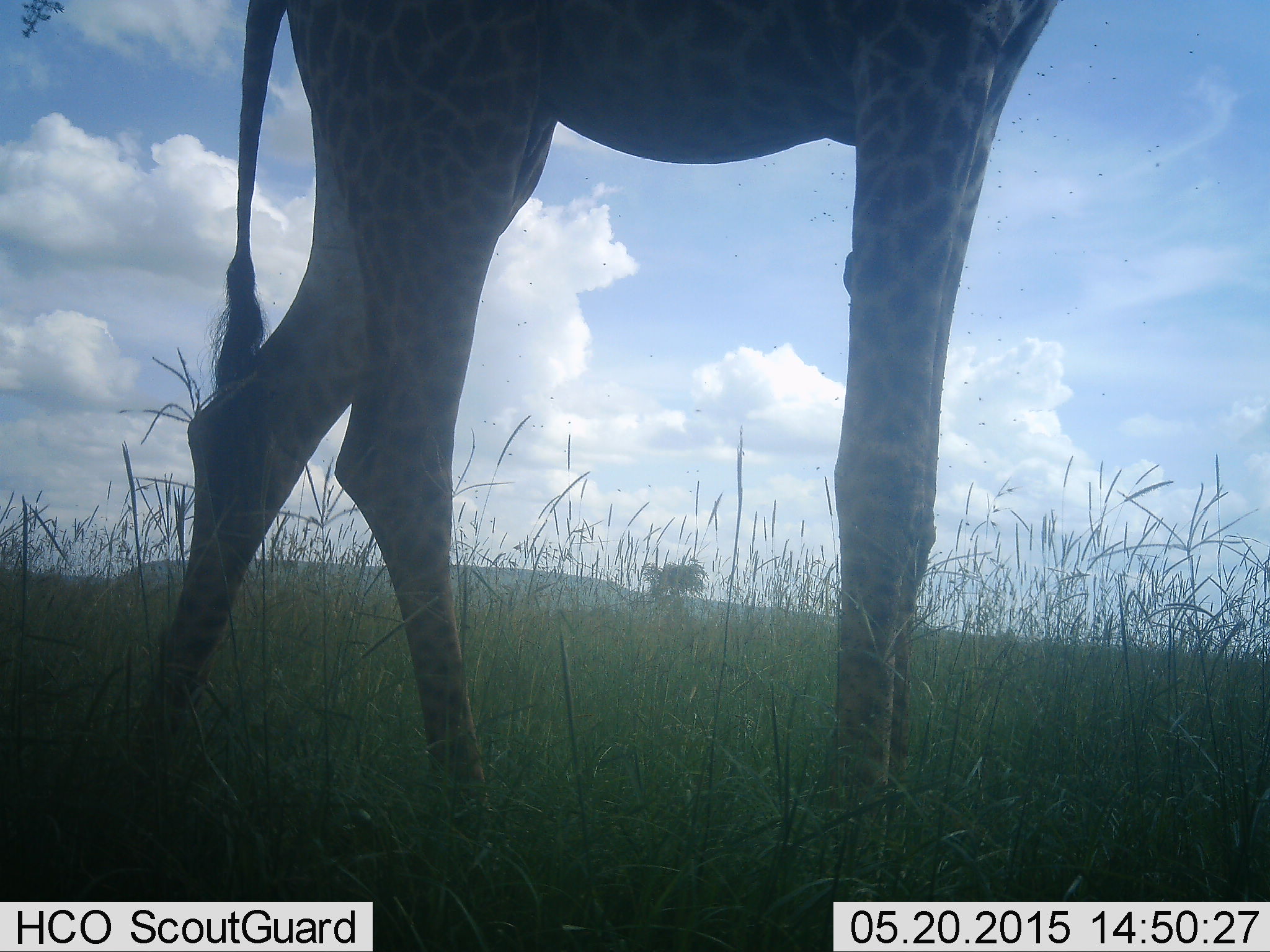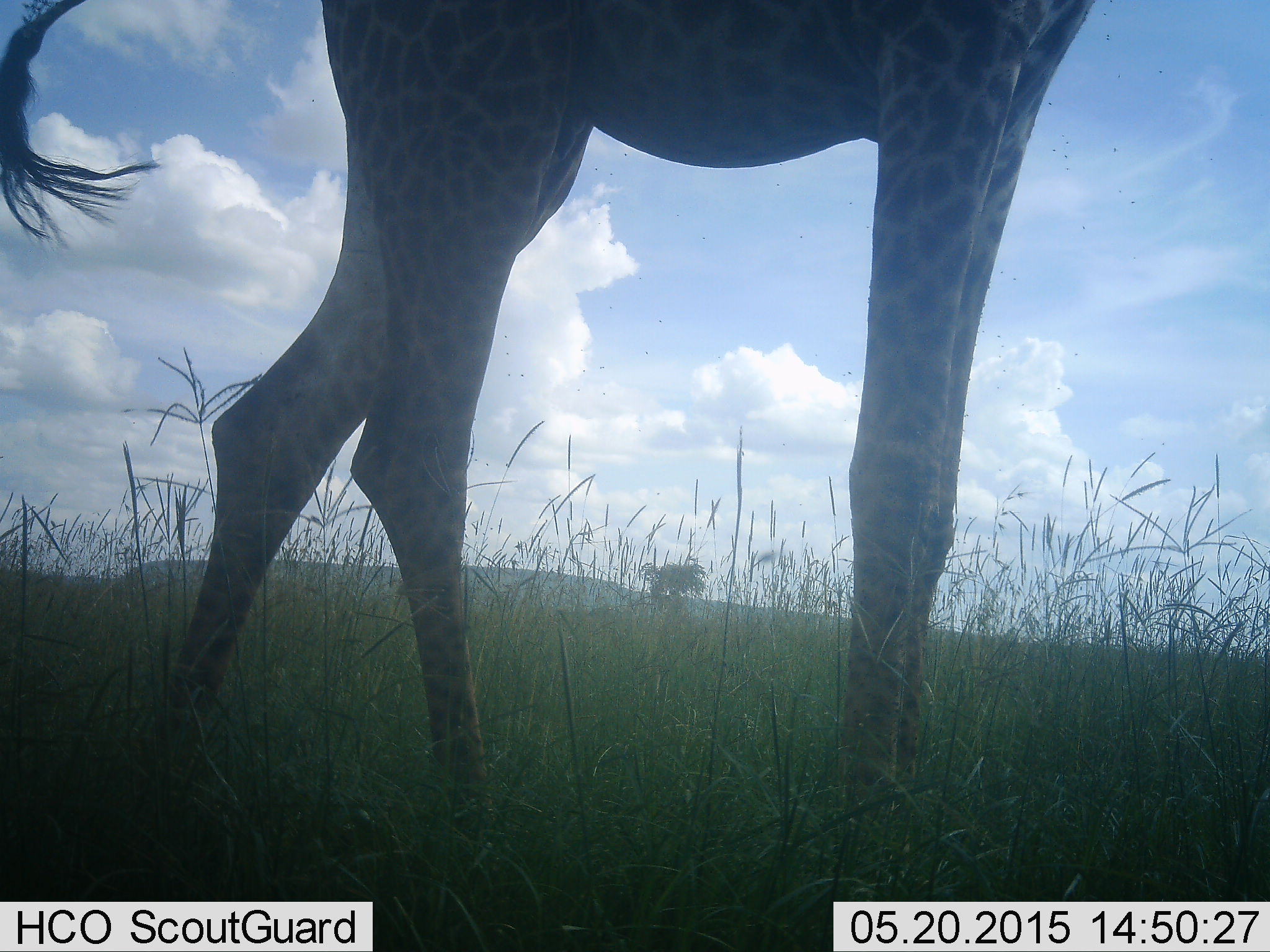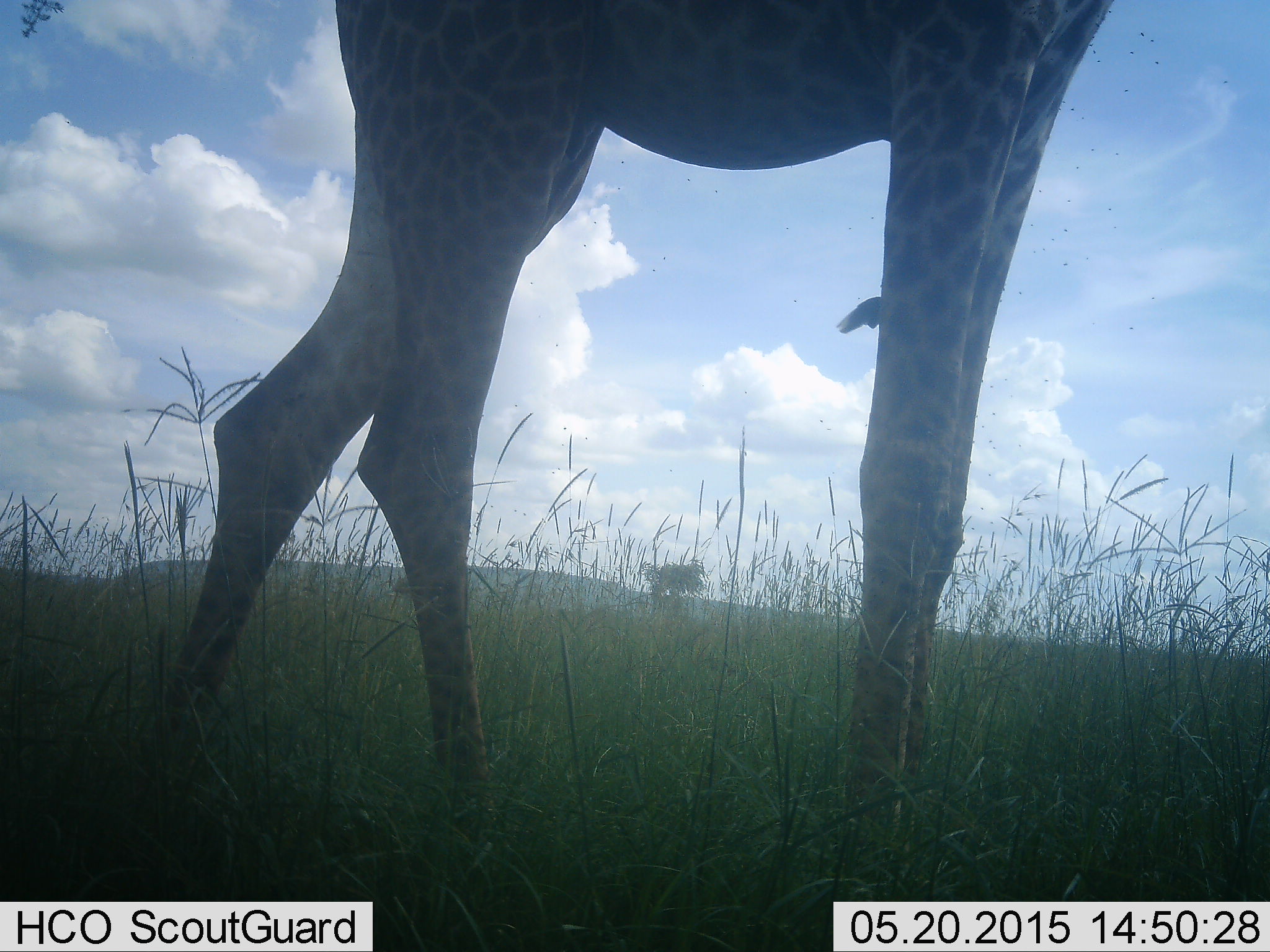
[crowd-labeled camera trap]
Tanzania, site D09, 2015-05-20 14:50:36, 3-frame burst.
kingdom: Animalia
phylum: Chordata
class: Mammalia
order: Artiodactyla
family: Giraffidae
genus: Giraffa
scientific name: Giraffa camelopardalis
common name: giraffe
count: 1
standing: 91%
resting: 9%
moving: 9%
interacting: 0%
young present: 0%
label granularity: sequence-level